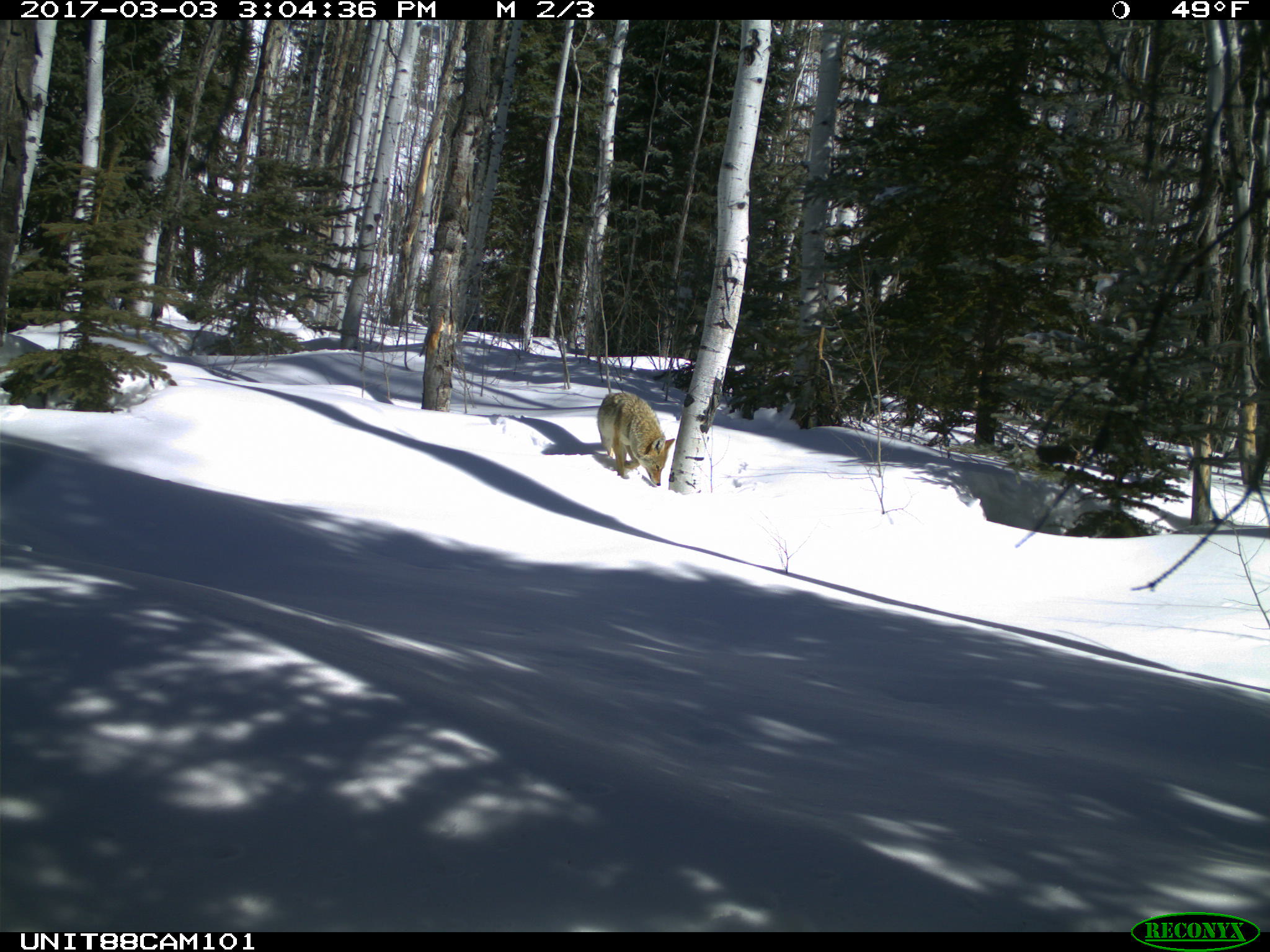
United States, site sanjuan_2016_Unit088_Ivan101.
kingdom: Animalia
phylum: Chordata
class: Mammalia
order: Carnivora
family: Canidae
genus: Canis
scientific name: Canis latrans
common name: coyote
Canis latrans (coyote).